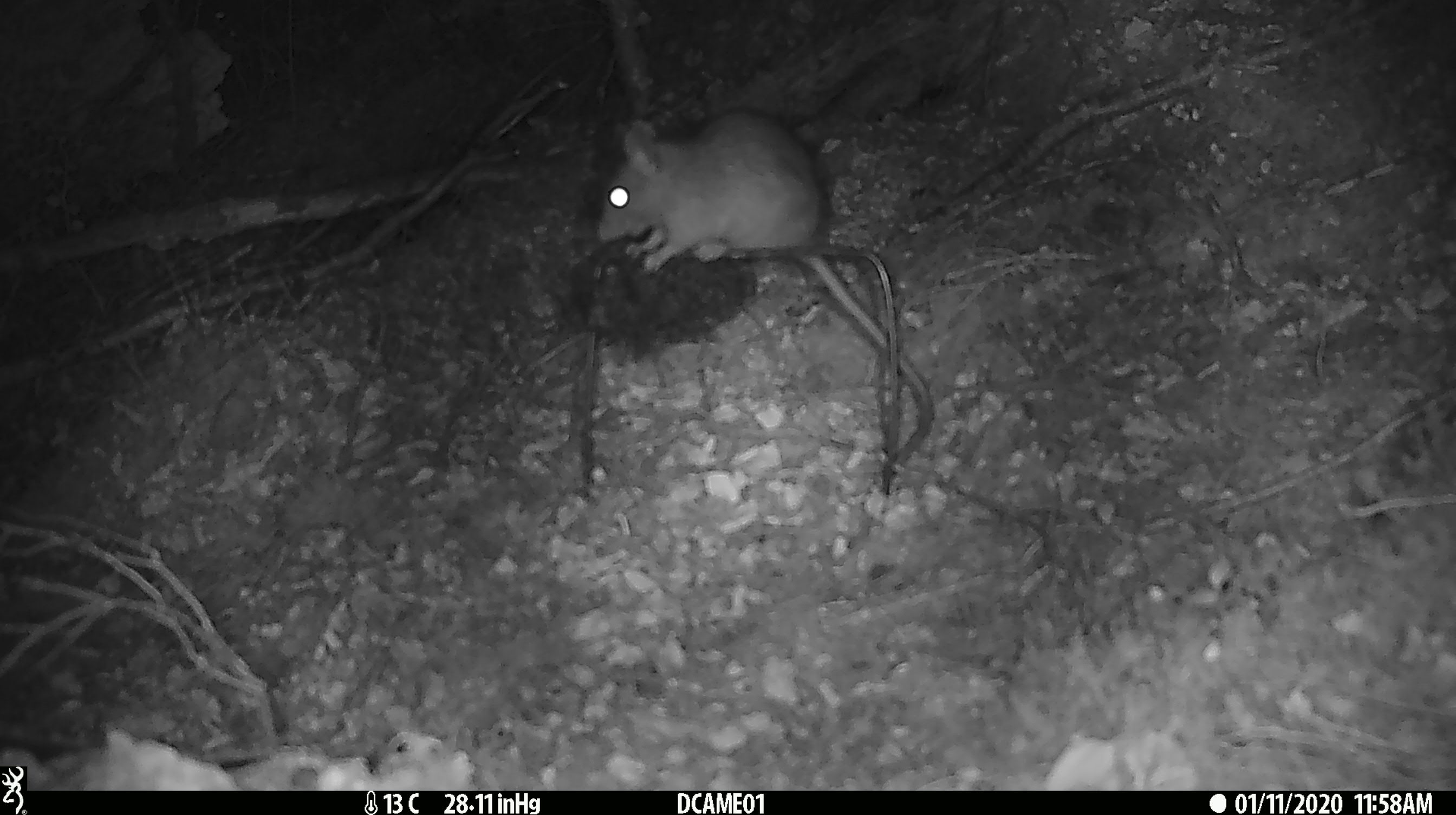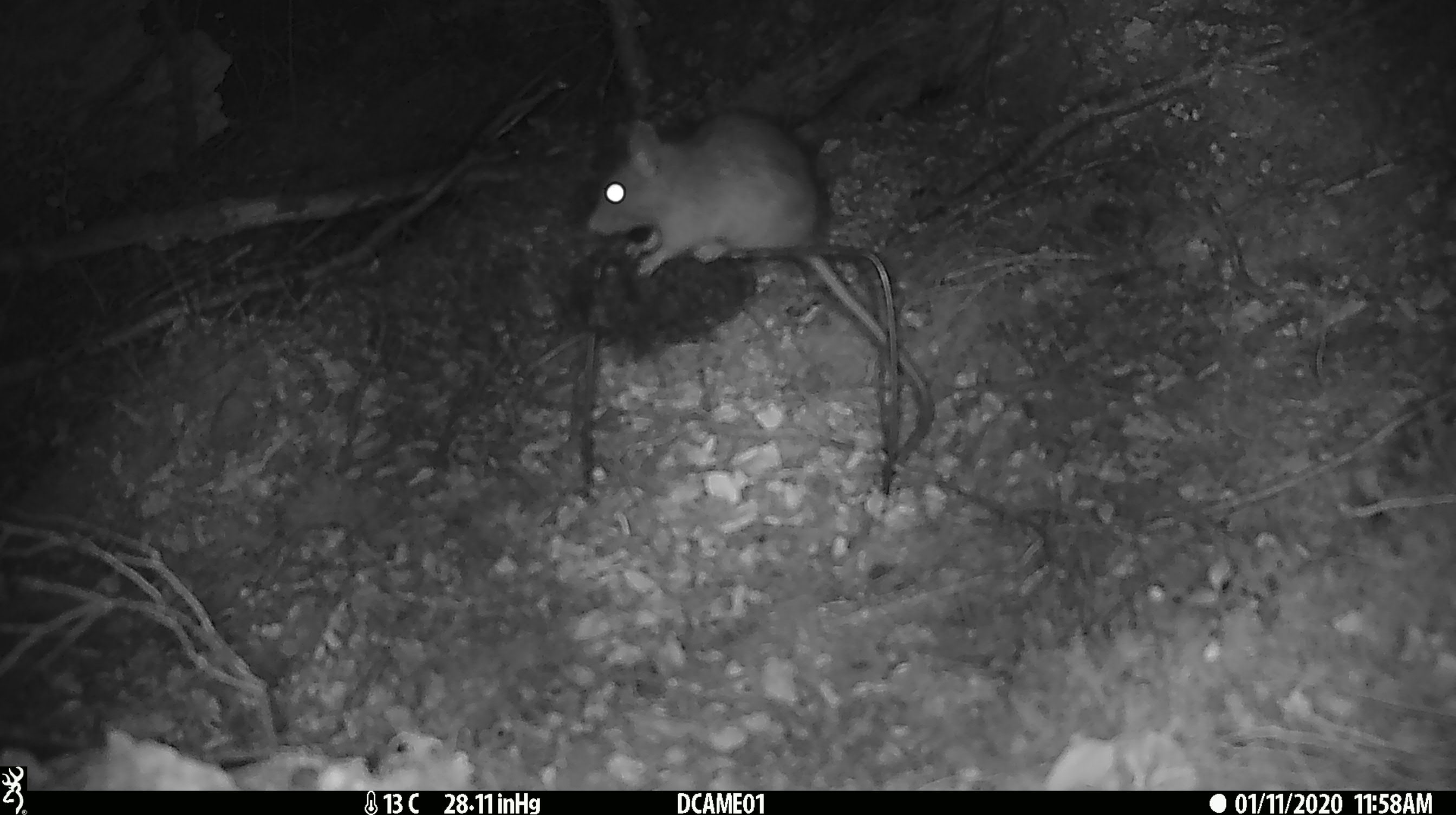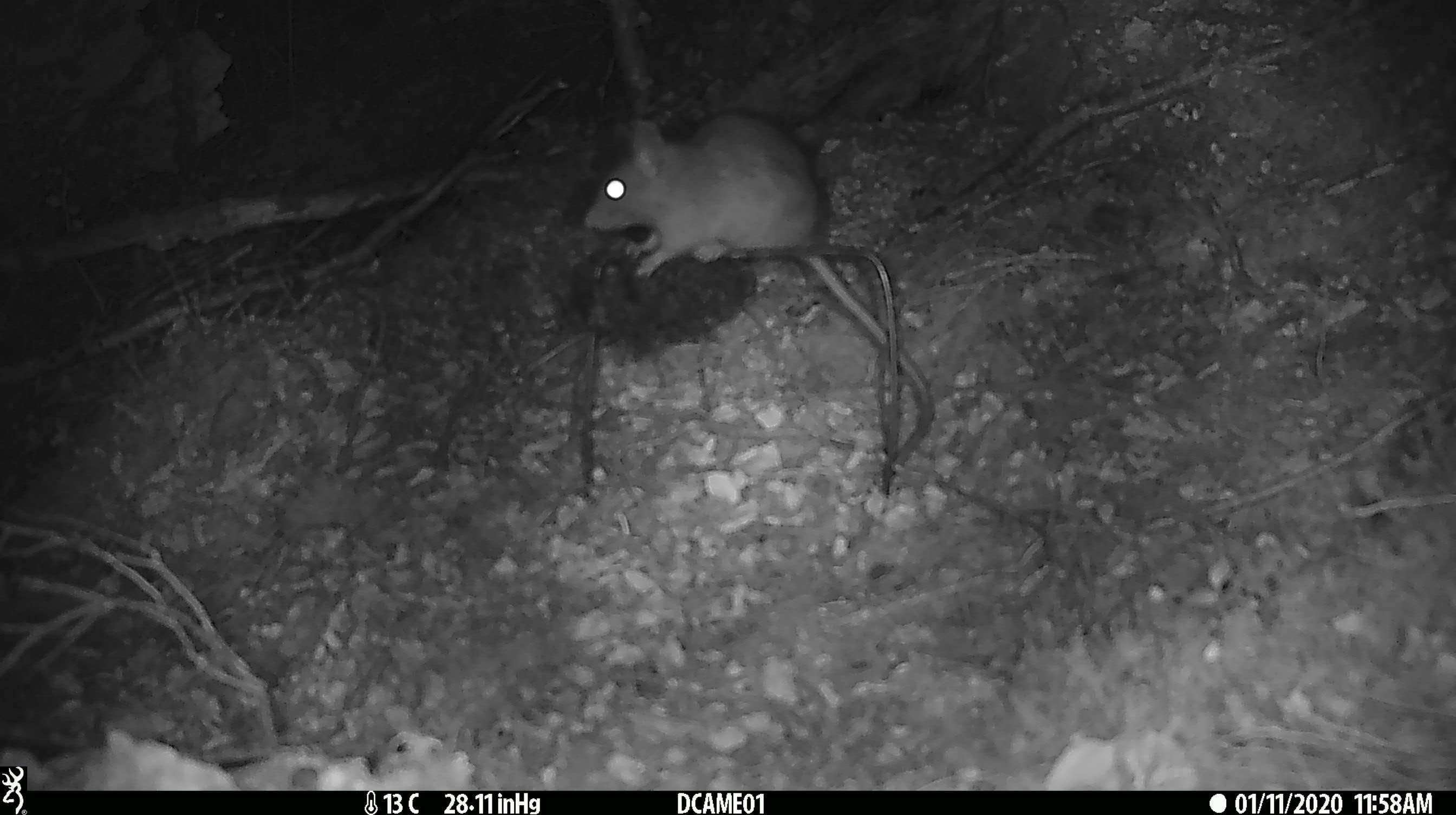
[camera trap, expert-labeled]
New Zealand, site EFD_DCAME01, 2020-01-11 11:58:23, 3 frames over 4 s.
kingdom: Animalia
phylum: Chordata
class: Mammalia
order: Rodentia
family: Muridae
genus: Rattus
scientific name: Rattus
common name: rat